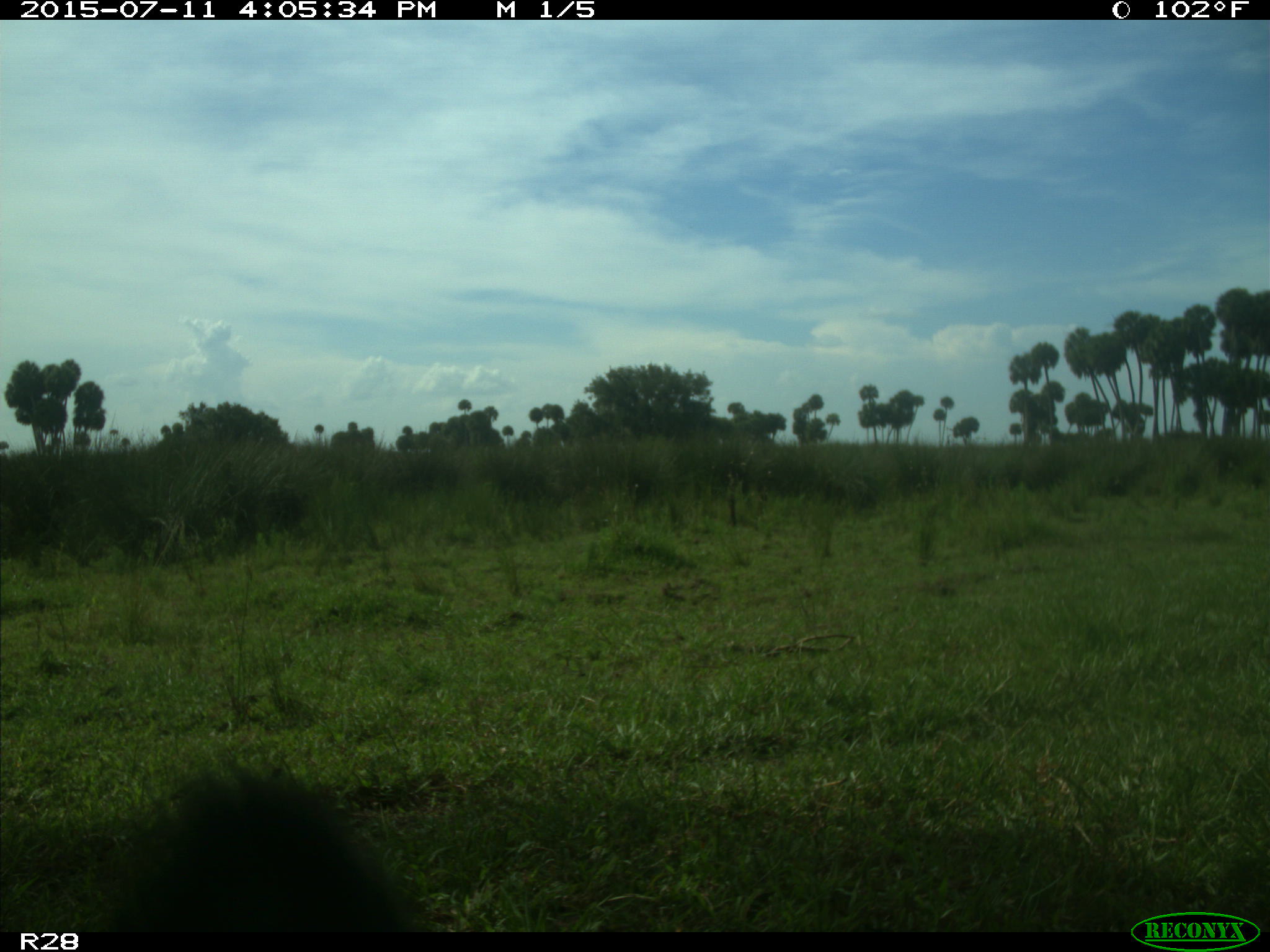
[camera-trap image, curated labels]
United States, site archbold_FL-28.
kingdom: Animalia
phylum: Chordata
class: Mammalia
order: Artiodactyla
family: Bovidae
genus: Bos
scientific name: Bos taurus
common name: domestic cow